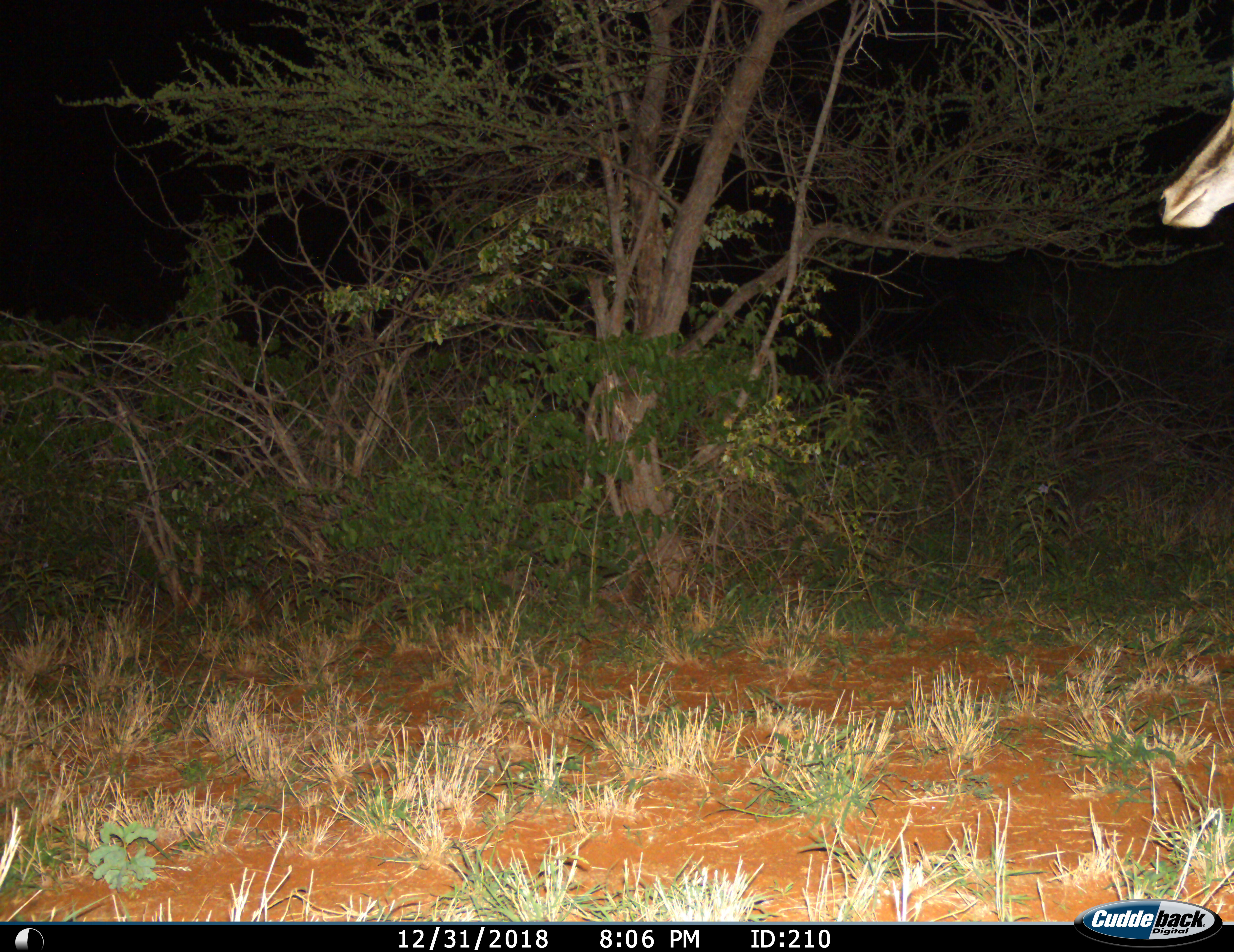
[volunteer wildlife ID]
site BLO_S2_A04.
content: unidentified animal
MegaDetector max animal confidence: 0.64